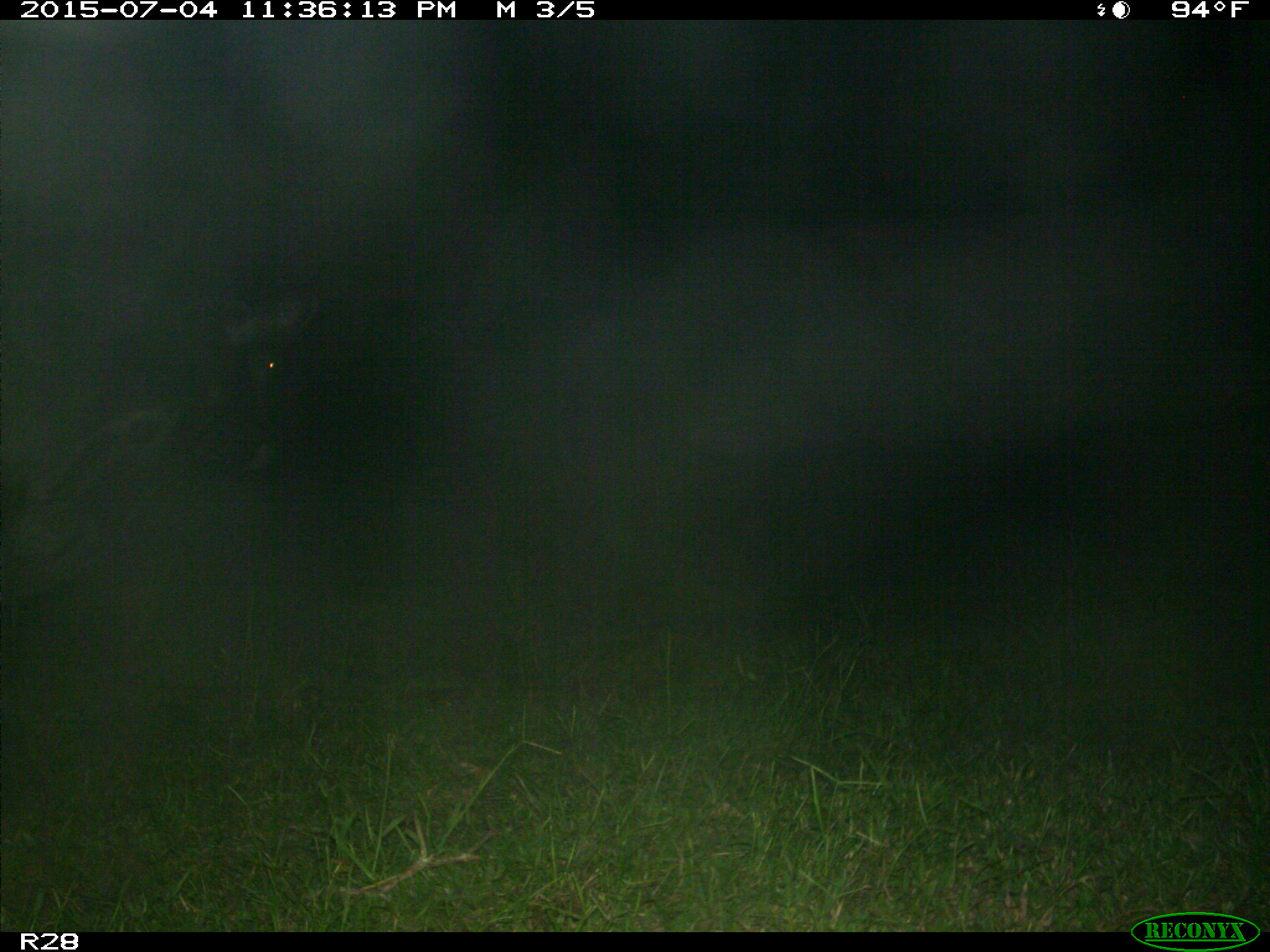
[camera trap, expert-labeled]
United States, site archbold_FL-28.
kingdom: Animalia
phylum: Chordata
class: Mammalia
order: Artiodactyla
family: Bovidae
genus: Bos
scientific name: Bos taurus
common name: domestic cow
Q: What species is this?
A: Bos taurus (domestic cow).